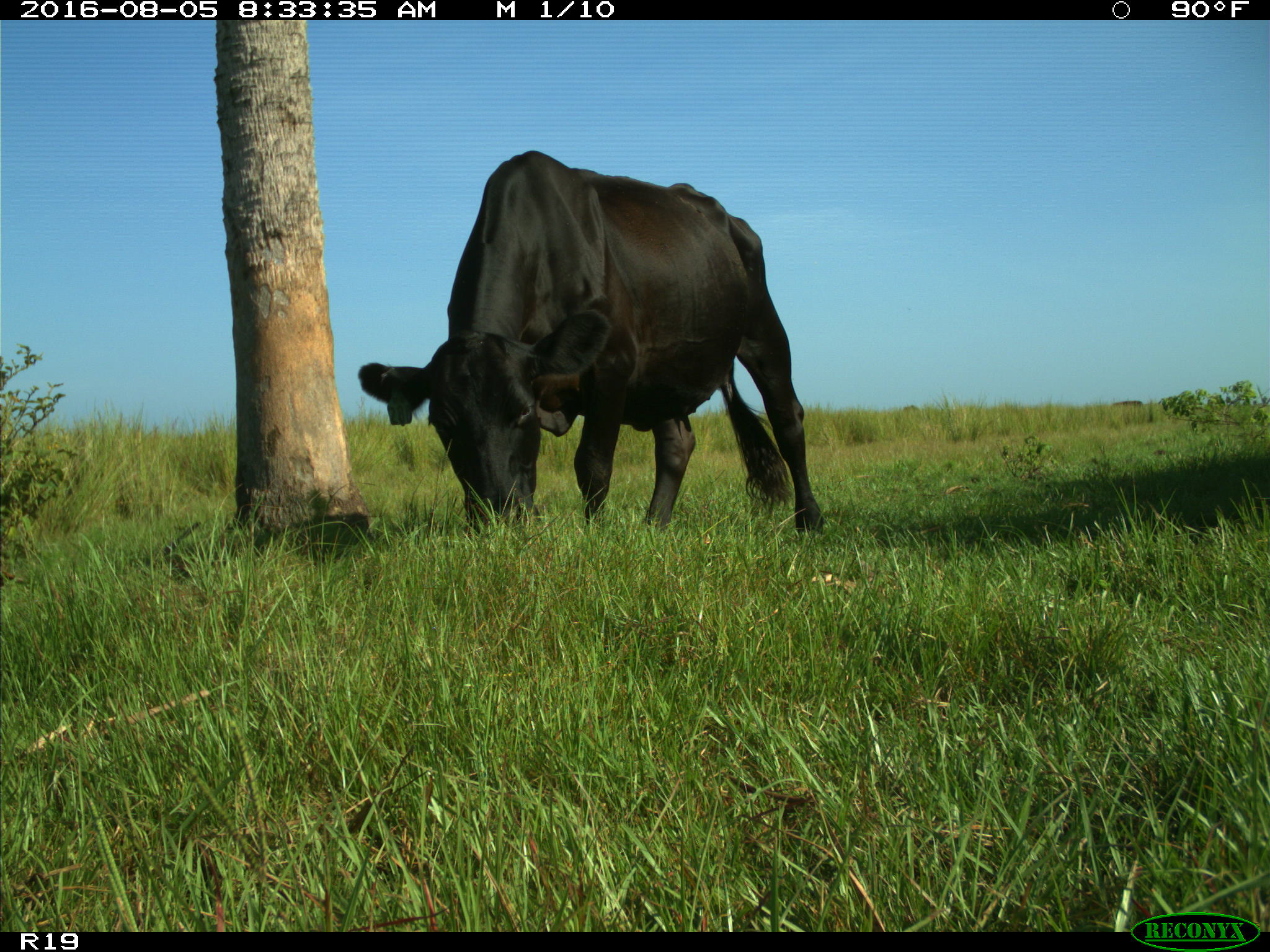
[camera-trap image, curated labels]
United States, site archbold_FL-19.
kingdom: Animalia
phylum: Chordata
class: Mammalia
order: Artiodactyla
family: Bovidae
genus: Bos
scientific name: Bos taurus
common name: domestic cow